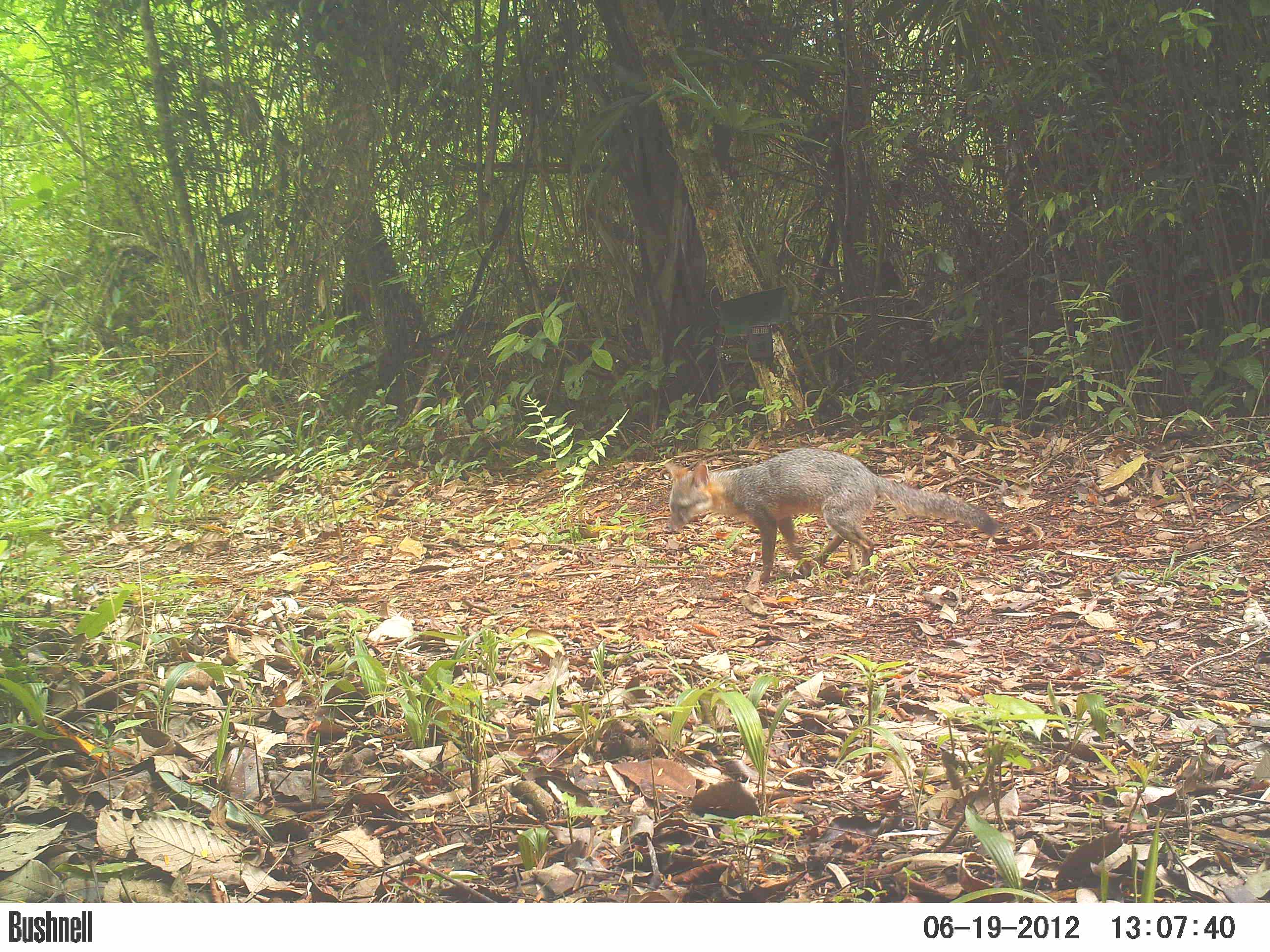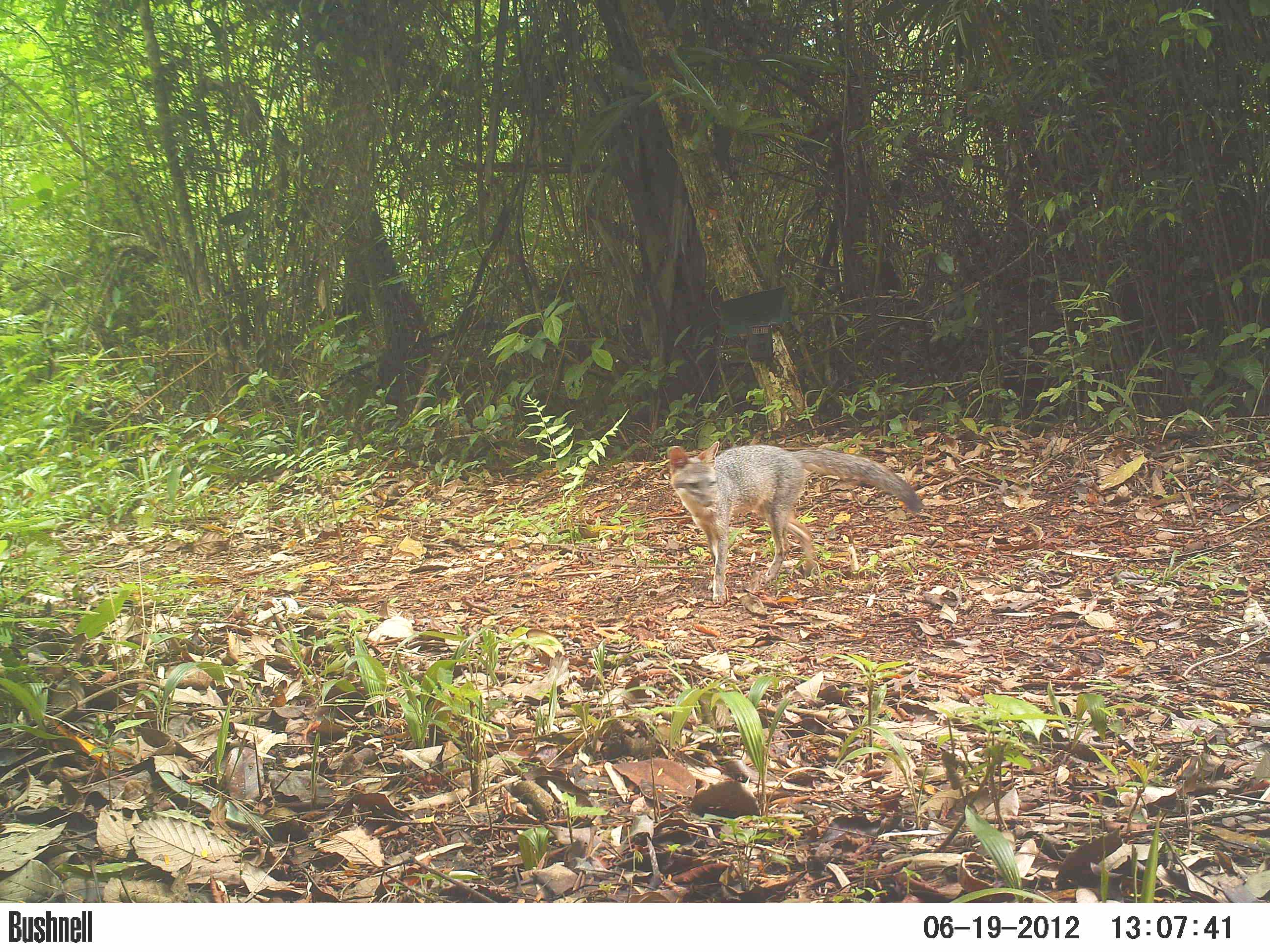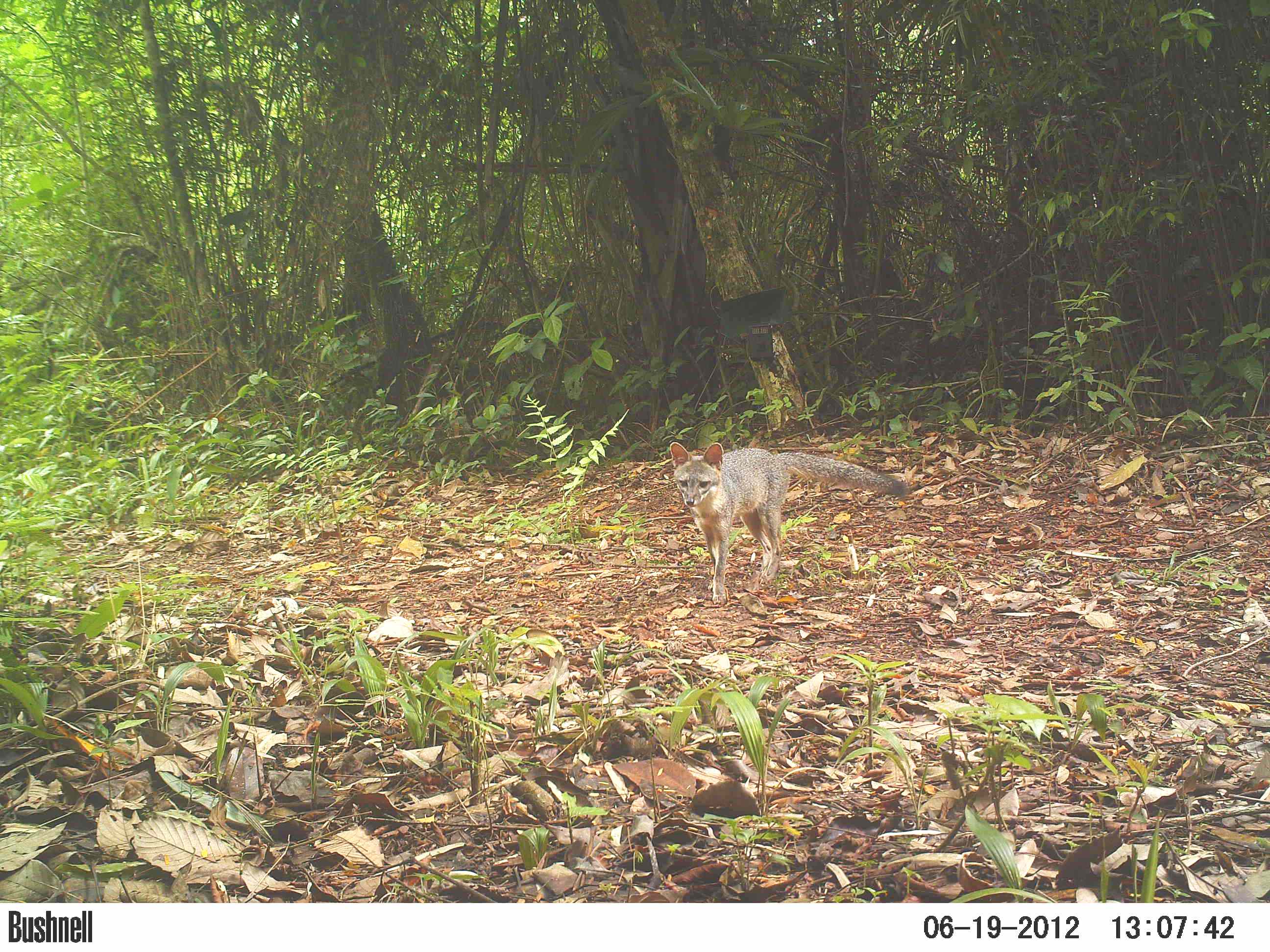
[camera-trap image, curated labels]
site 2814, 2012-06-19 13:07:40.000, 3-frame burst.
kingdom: Animalia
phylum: Chordata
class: Mammalia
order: Carnivora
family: Canidae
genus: Urocyon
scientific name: Urocyon cinereoargenteus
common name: gray fox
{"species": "Urocyon cinereoargenteus (gray fox)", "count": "1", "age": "adult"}